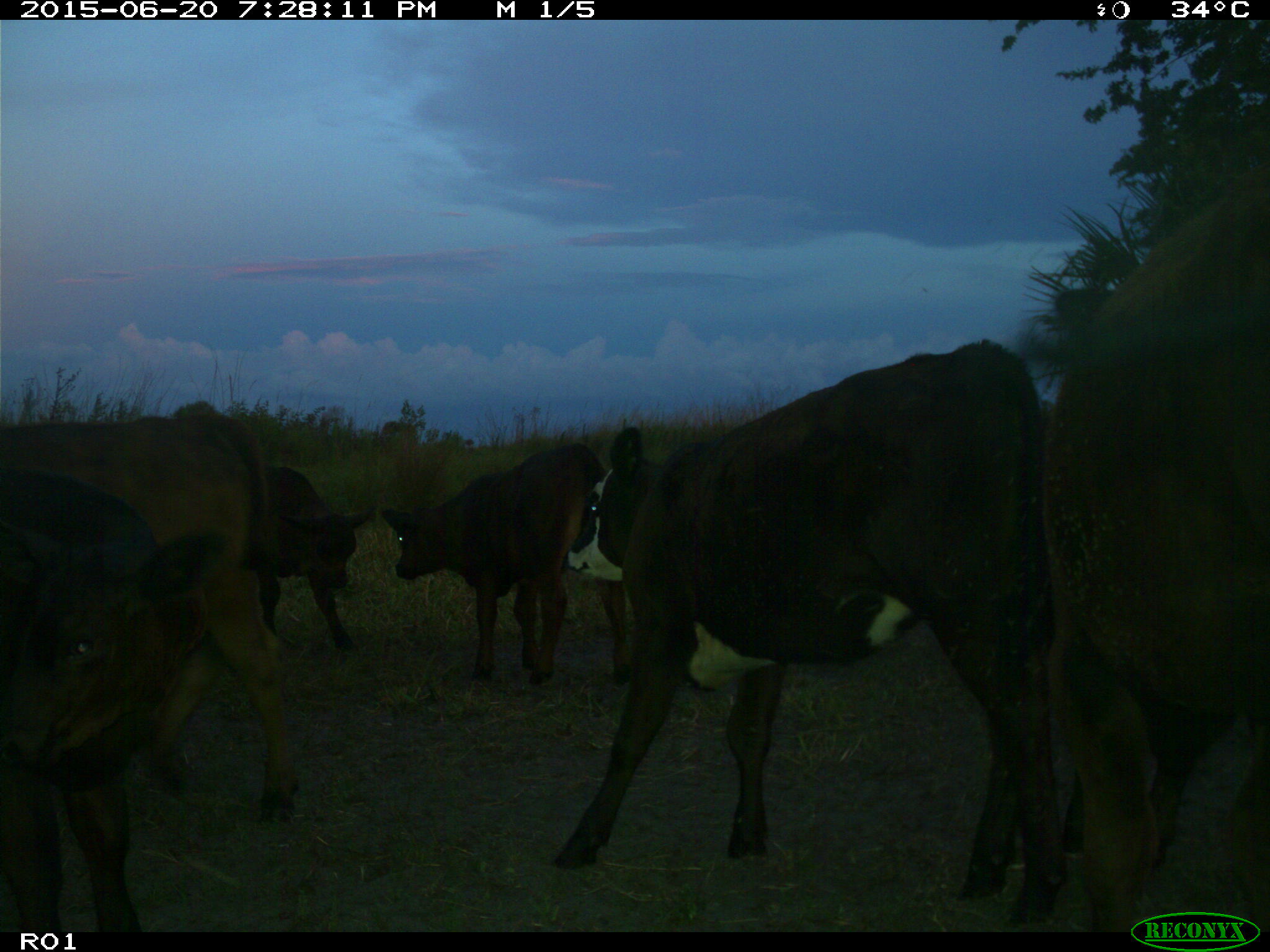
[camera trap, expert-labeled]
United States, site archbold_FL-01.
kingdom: Animalia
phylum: Chordata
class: Mammalia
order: Artiodactyla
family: Bovidae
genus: Bos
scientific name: Bos taurus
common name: domestic cow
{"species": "Bos taurus (domestic cow)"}